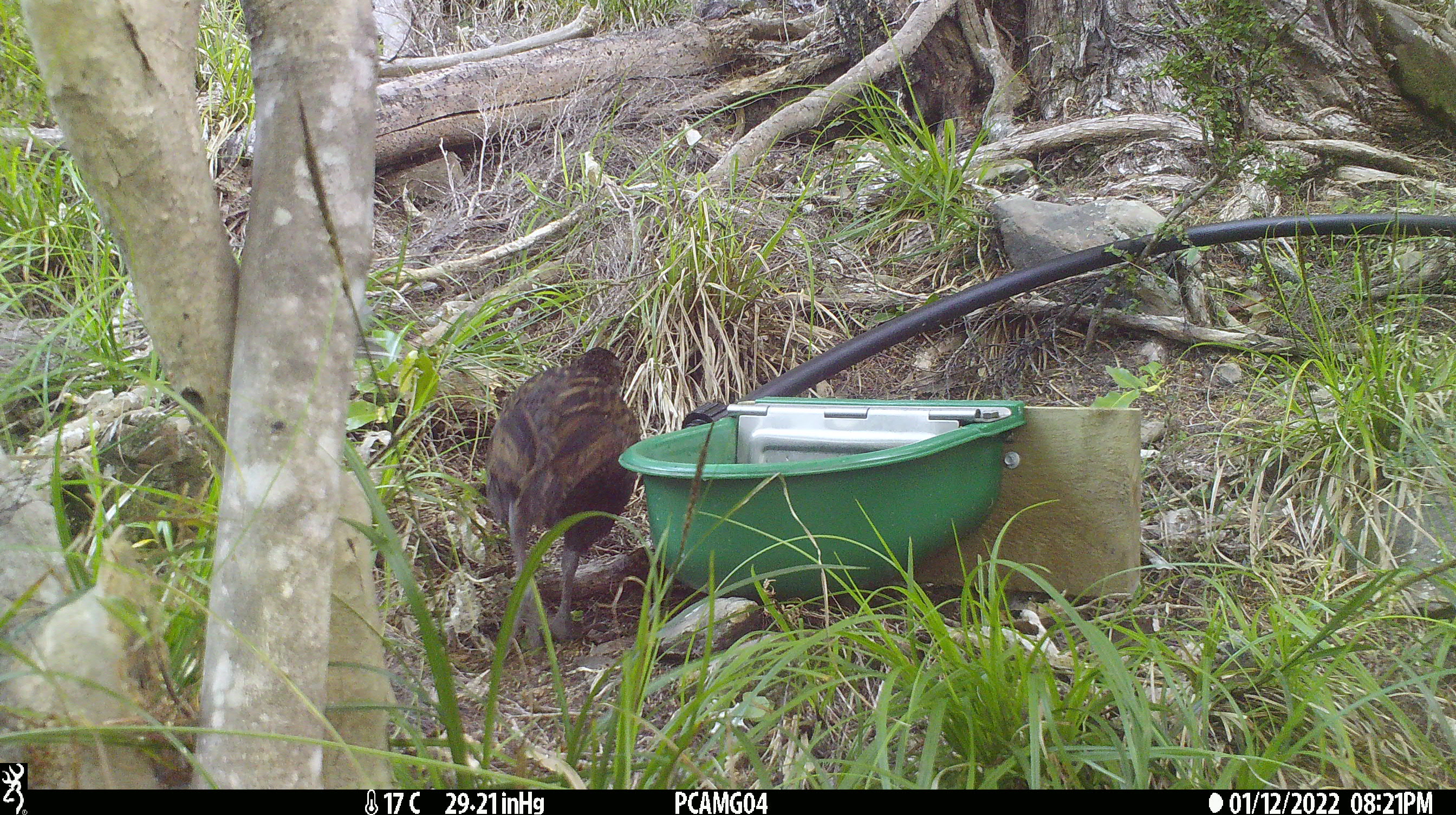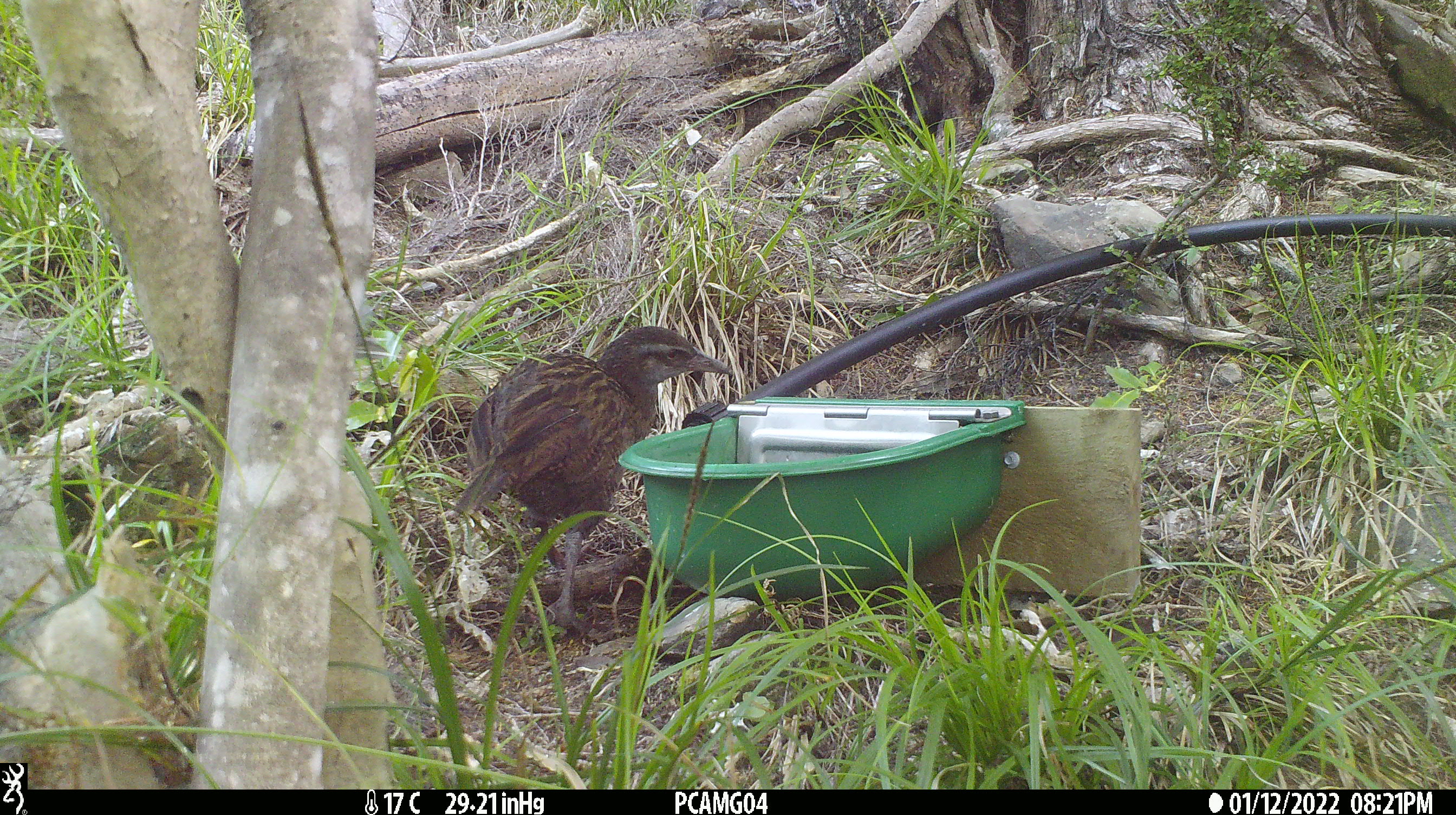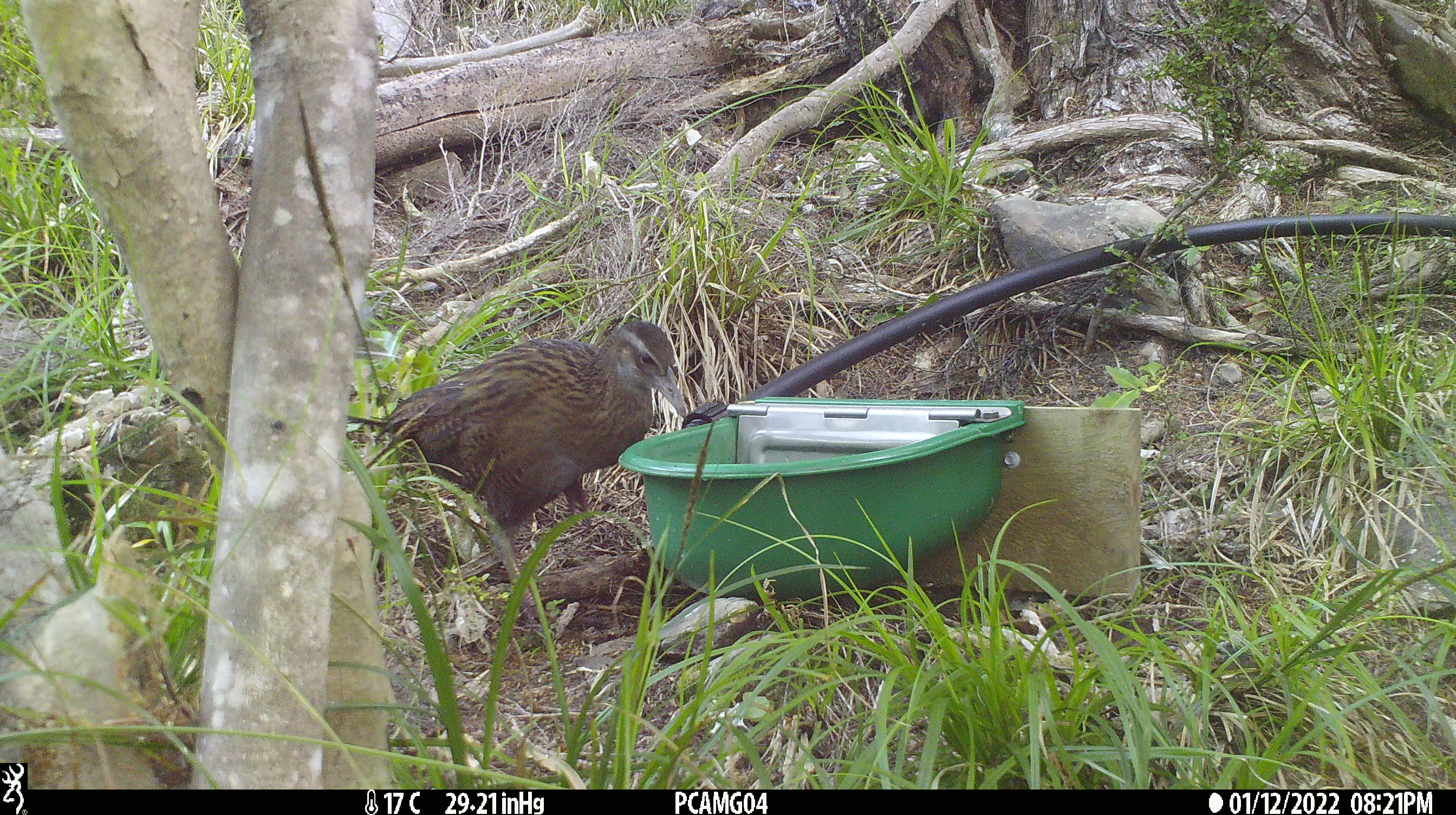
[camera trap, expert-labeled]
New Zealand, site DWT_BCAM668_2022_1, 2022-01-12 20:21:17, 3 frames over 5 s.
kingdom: Animalia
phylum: Chordata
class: Aves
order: Gruiformes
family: Rallidae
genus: Gallirallus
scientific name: Gallirallus australis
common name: weka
Weka (Gallirallus australis).